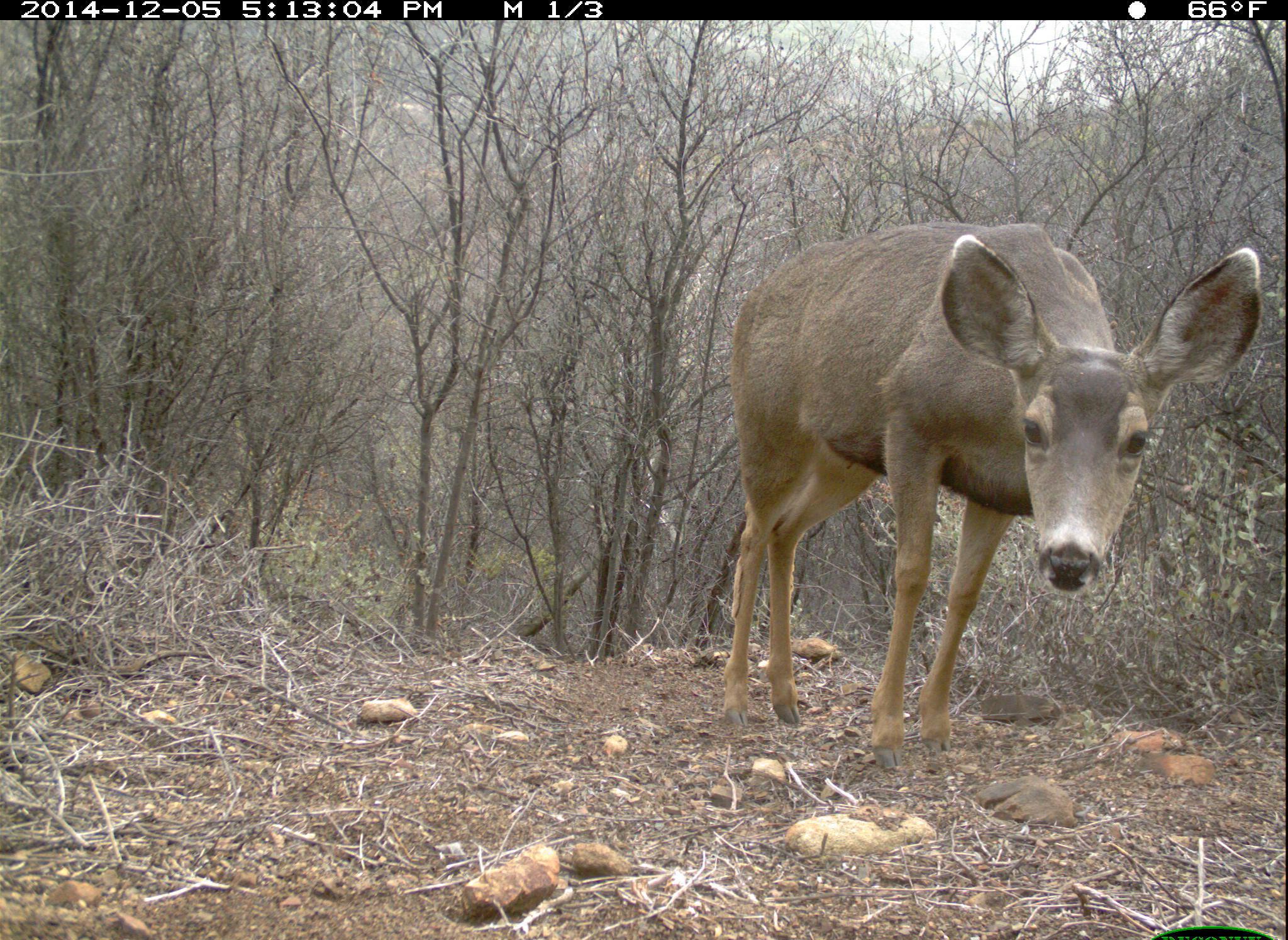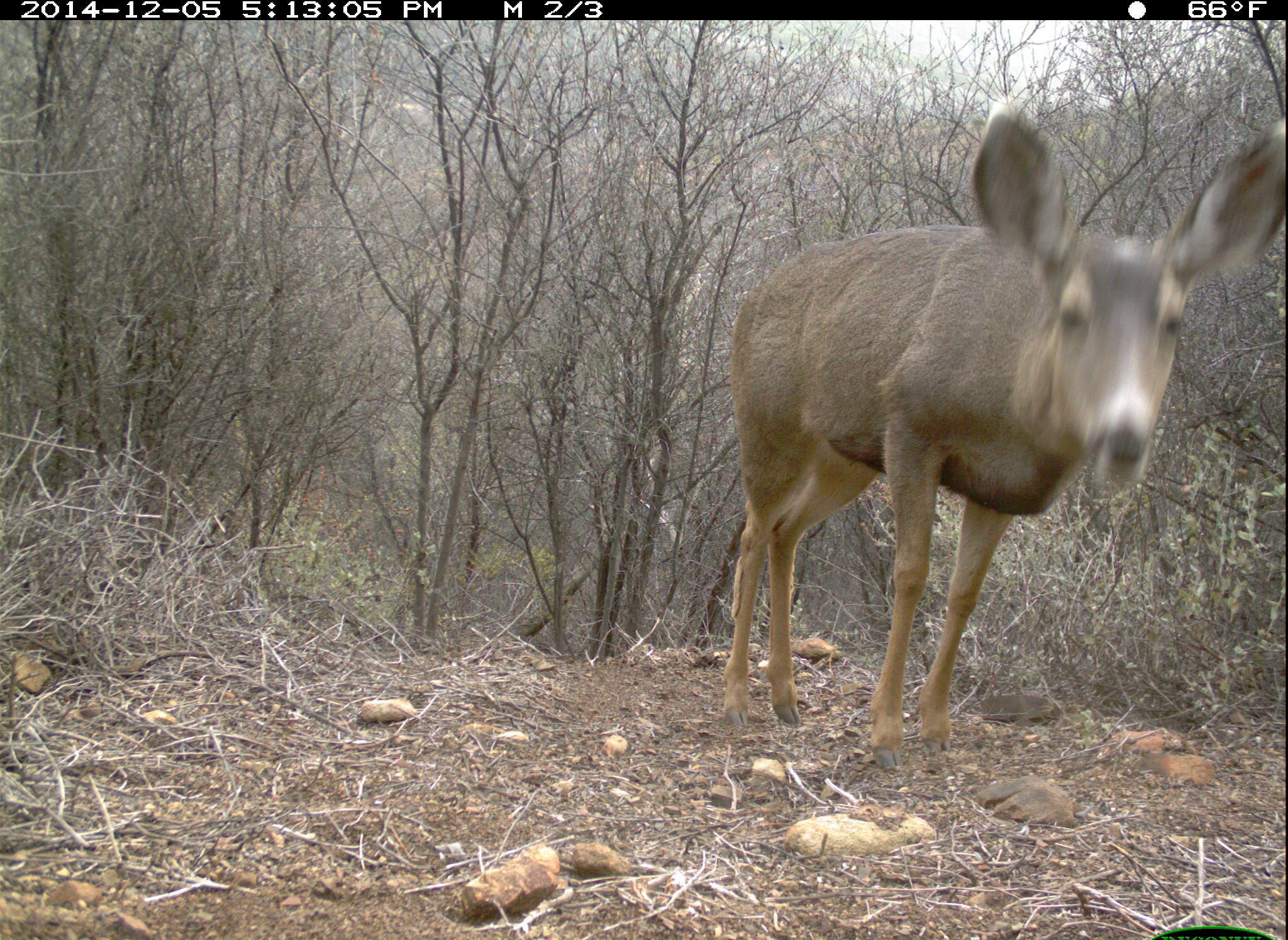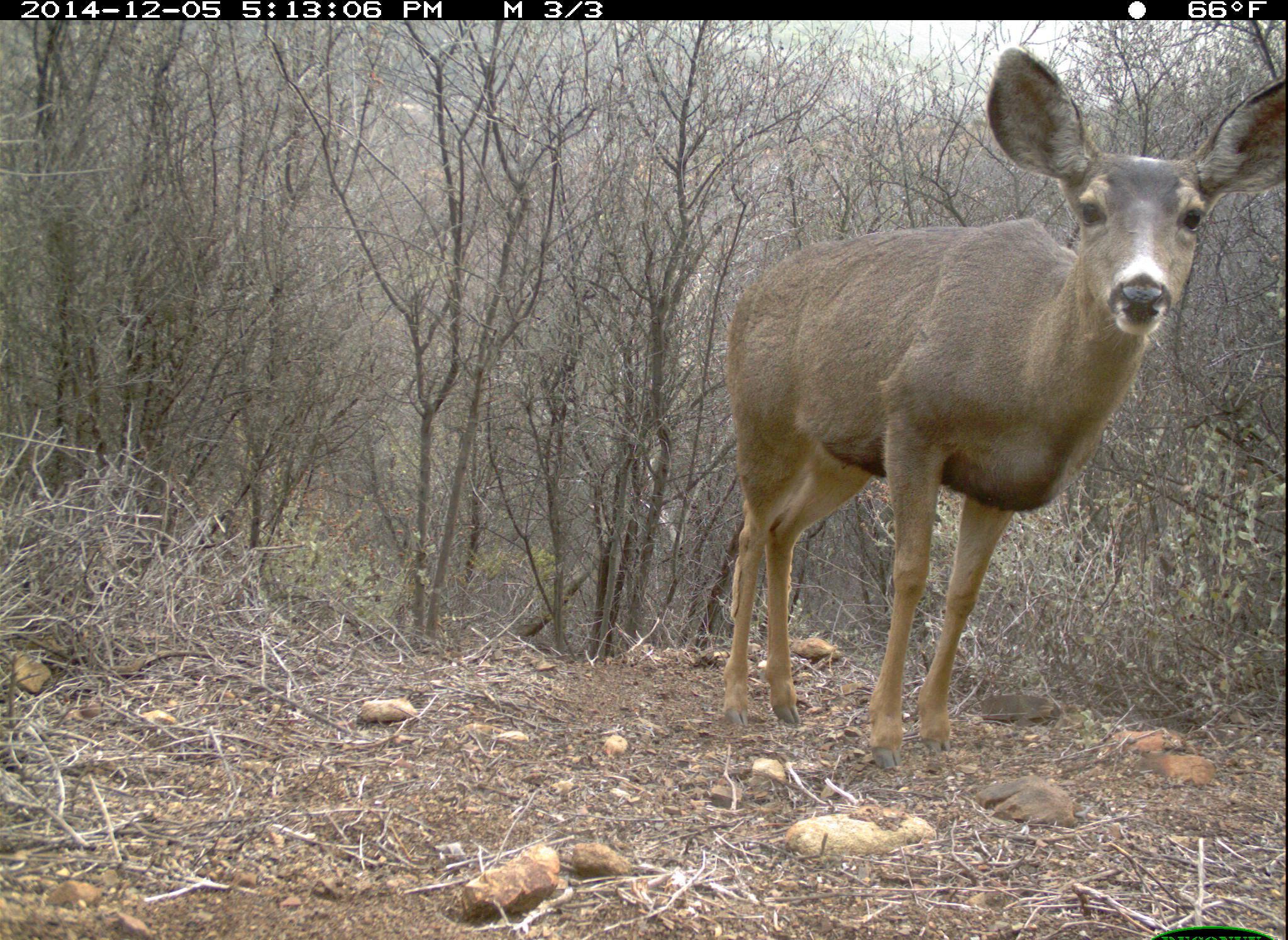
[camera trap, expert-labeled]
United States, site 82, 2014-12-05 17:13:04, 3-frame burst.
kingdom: Animalia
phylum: Chordata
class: Mammalia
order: Artiodactyla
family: Cervidae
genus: Odocoileus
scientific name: Odocoileus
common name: deer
Deer (Odocoileus).